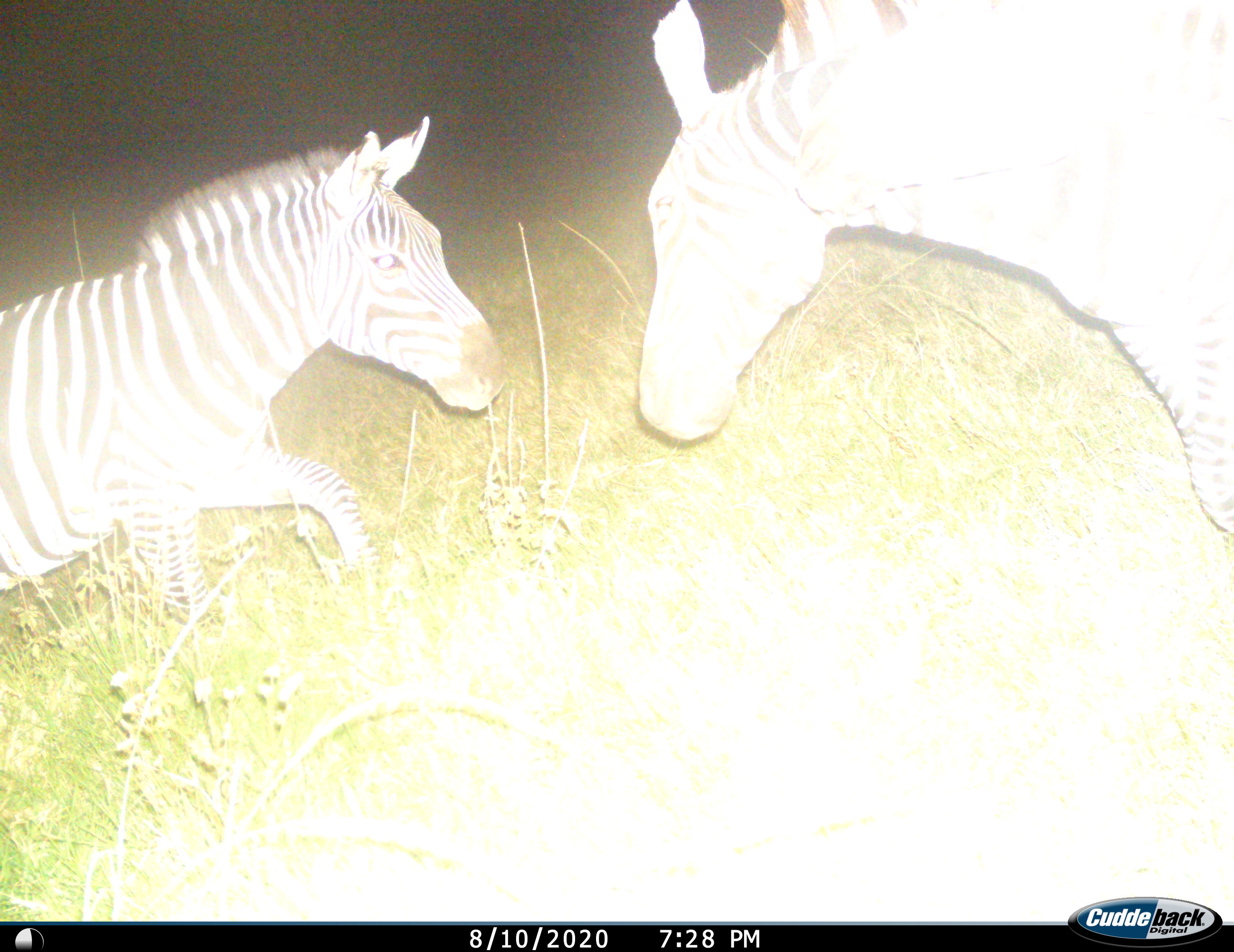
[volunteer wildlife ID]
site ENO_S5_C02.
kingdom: Animalia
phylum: Chordata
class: Mammalia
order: Perissodactyla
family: Equidae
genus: Equus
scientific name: Equus quagga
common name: plains zebra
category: zebraplains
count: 2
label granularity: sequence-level